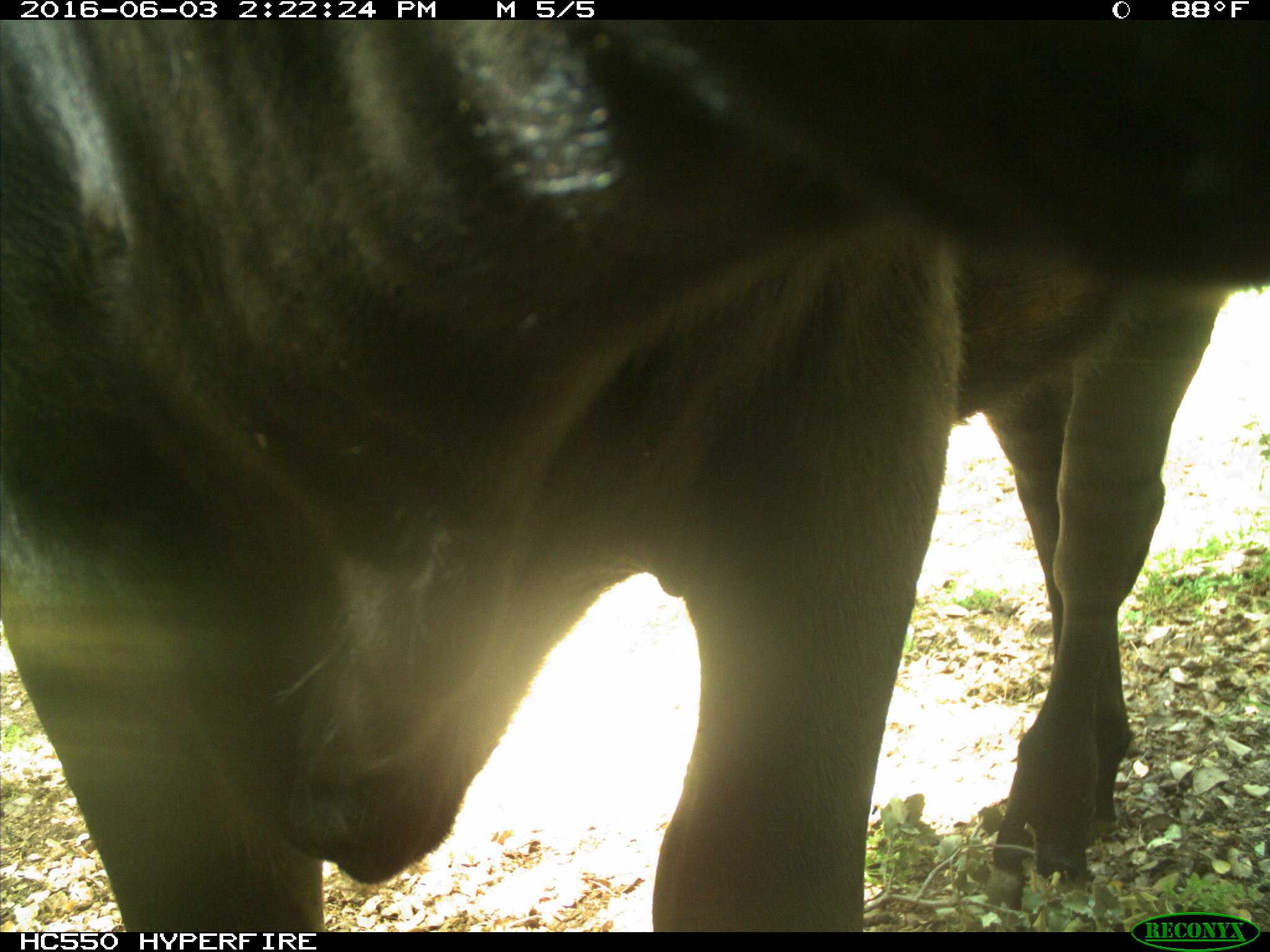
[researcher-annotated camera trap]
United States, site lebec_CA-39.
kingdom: Animalia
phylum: Chordata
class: Mammalia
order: Artiodactyla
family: Bovidae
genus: Bos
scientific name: Bos taurus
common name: domestic cow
Bos taurus (domestic cow).